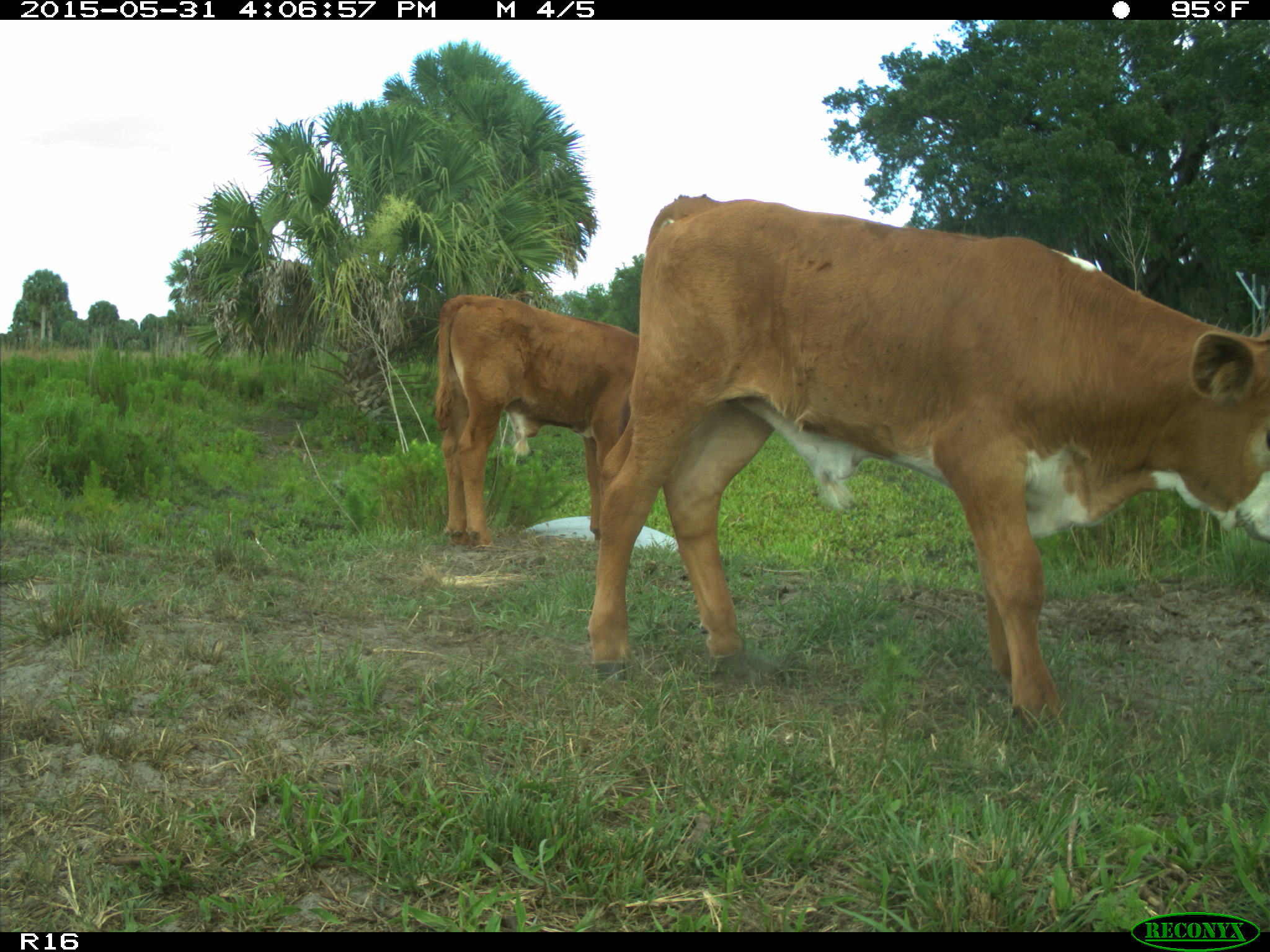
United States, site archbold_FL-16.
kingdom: Animalia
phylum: Chordata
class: Mammalia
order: Artiodactyla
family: Bovidae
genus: Bos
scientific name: Bos taurus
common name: domestic cow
Bos taurus (domestic cow).